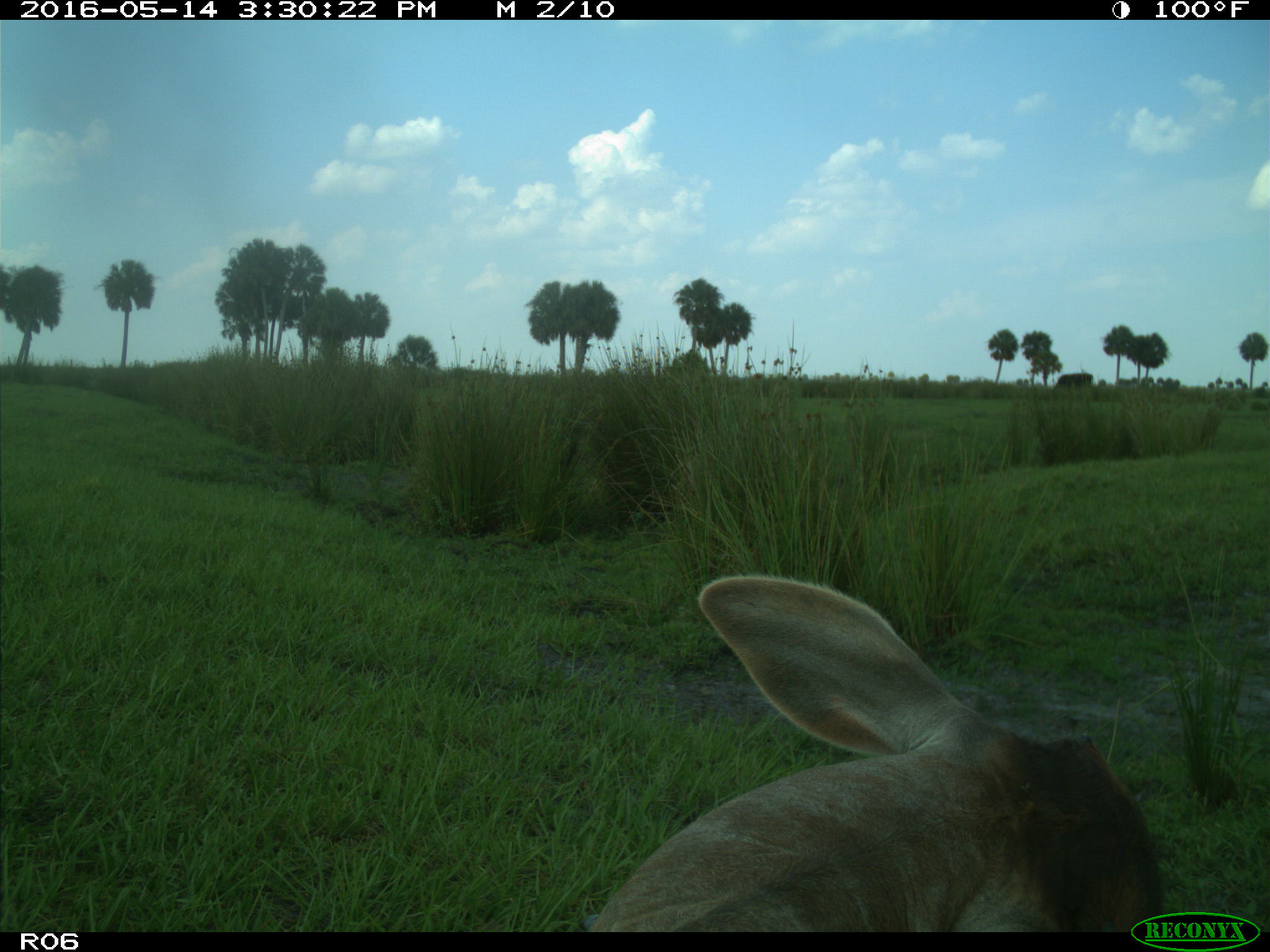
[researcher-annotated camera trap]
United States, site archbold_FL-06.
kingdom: Animalia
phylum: Chordata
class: Mammalia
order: Artiodactyla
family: Bovidae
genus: Bos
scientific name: Bos taurus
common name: domestic cow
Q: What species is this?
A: Bos taurus (domestic cow).